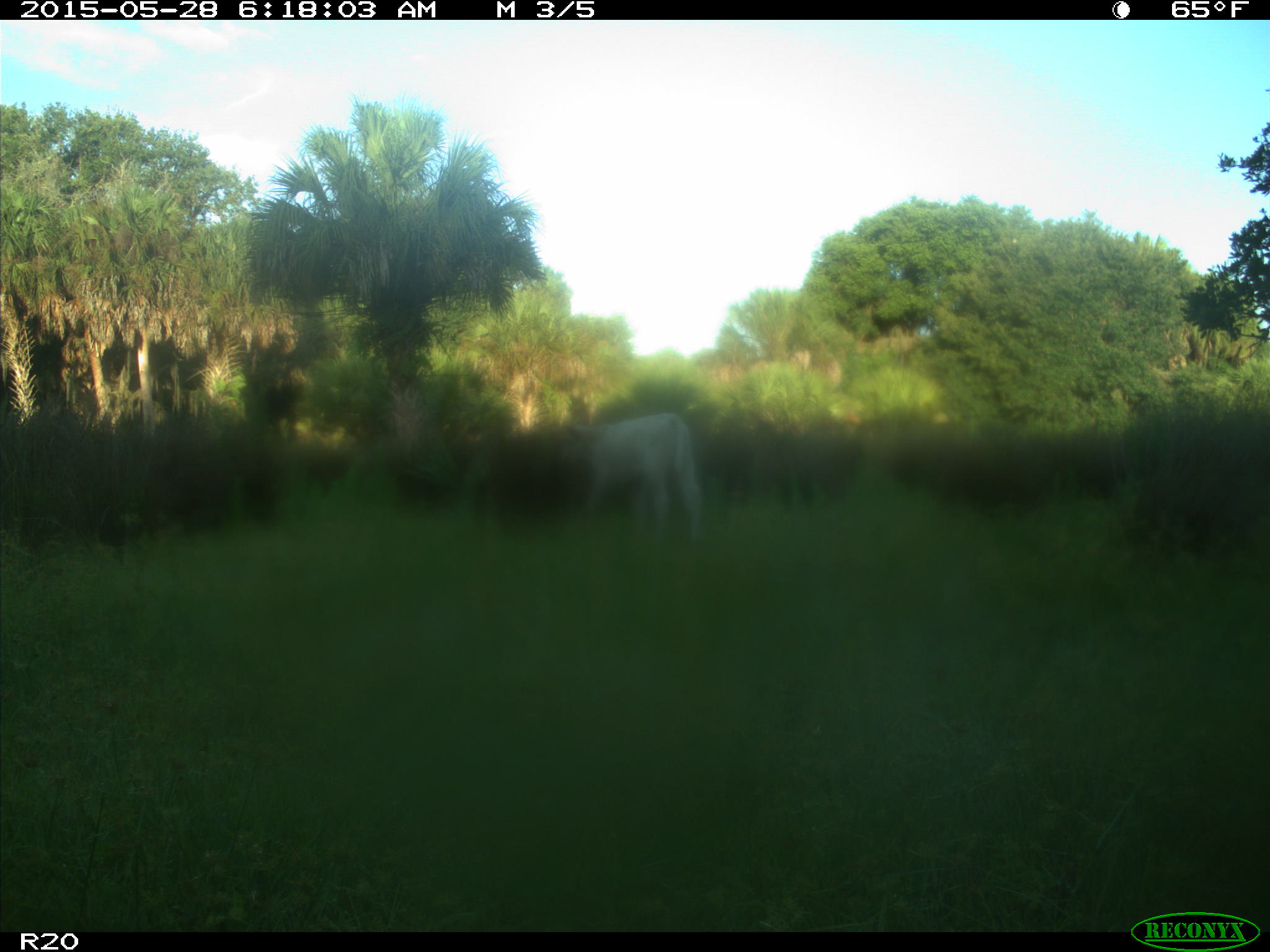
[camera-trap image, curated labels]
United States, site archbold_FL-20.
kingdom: Animalia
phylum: Chordata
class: Mammalia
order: Artiodactyla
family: Bovidae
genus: Bos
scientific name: Bos taurus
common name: domestic cow